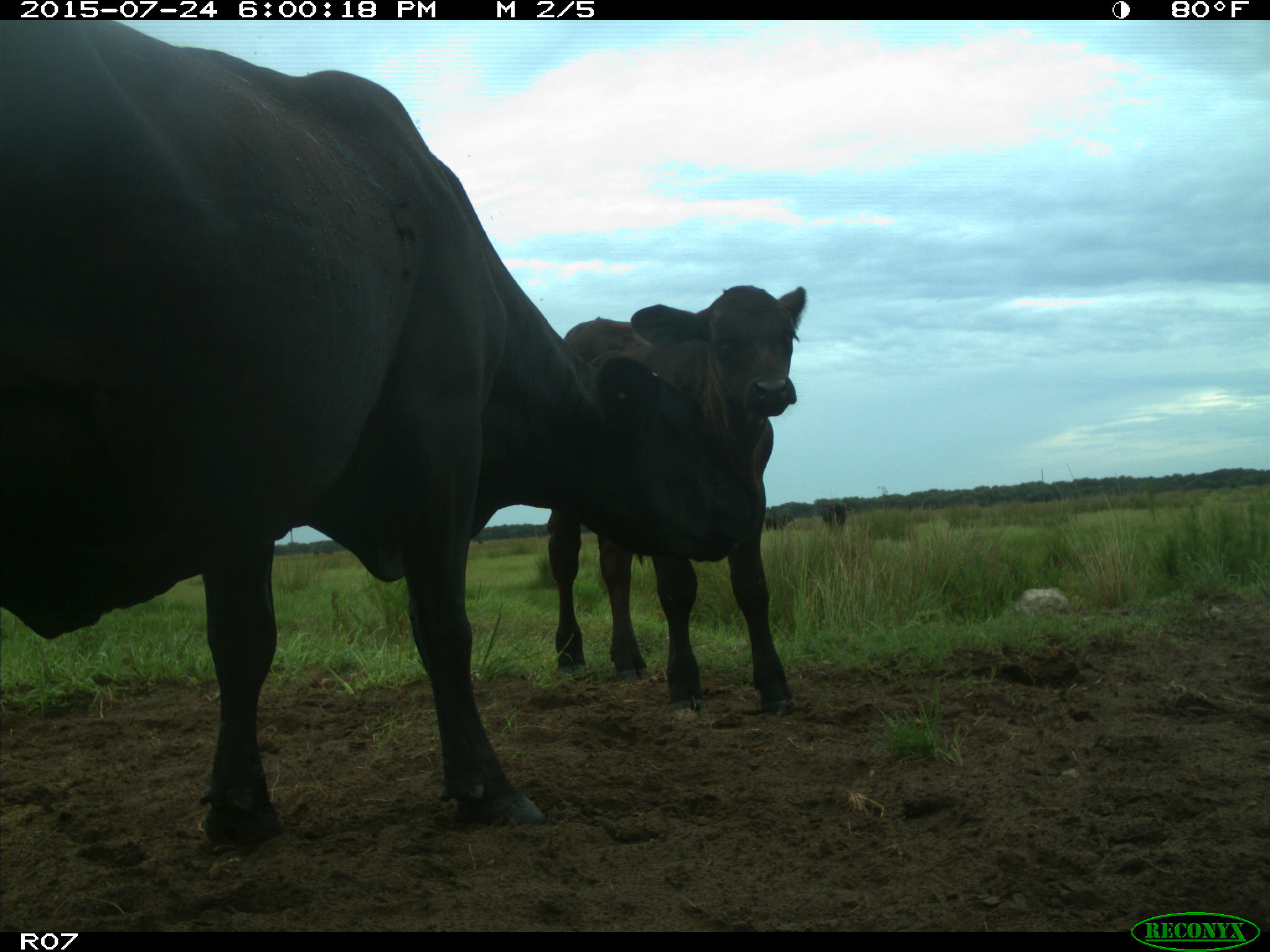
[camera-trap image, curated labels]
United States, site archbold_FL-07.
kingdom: Animalia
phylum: Chordata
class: Mammalia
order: Artiodactyla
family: Bovidae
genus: Bos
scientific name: Bos taurus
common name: domestic cow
Bos taurus (domestic cow).